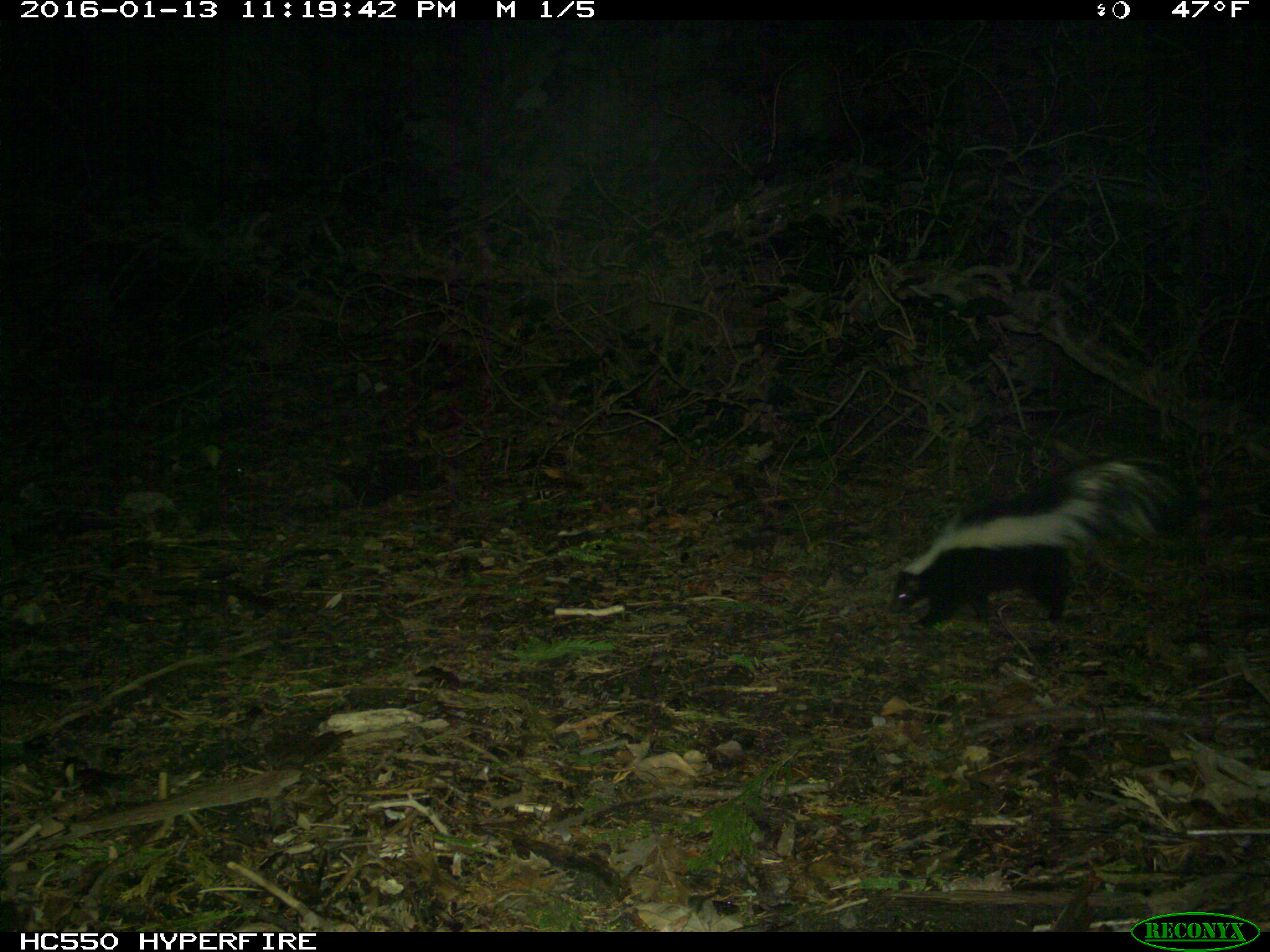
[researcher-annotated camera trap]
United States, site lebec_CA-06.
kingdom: Animalia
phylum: Chordata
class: Mammalia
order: Carnivora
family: Mephitidae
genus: Mephitis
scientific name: Mephitis mephitis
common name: striped skunk